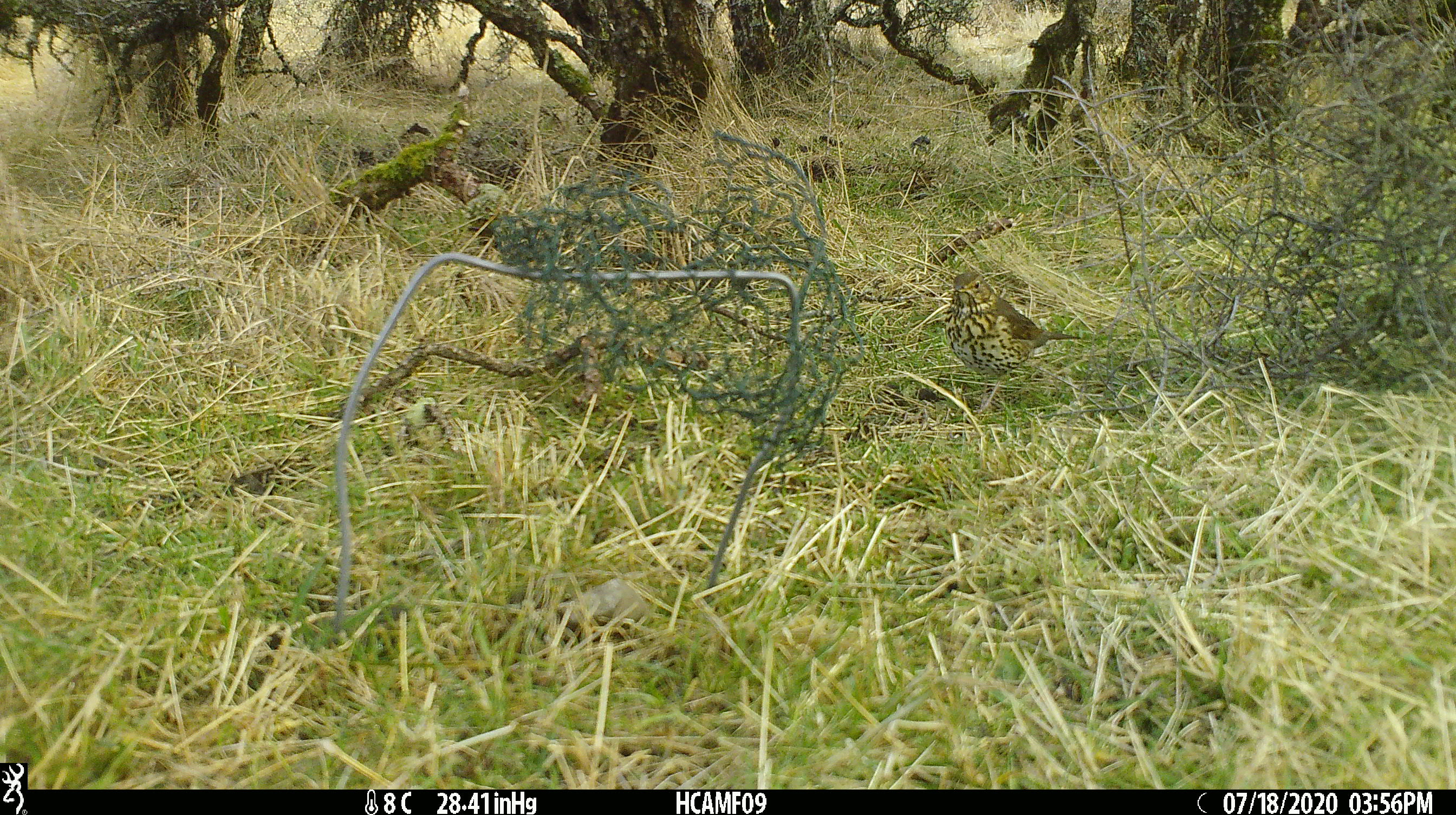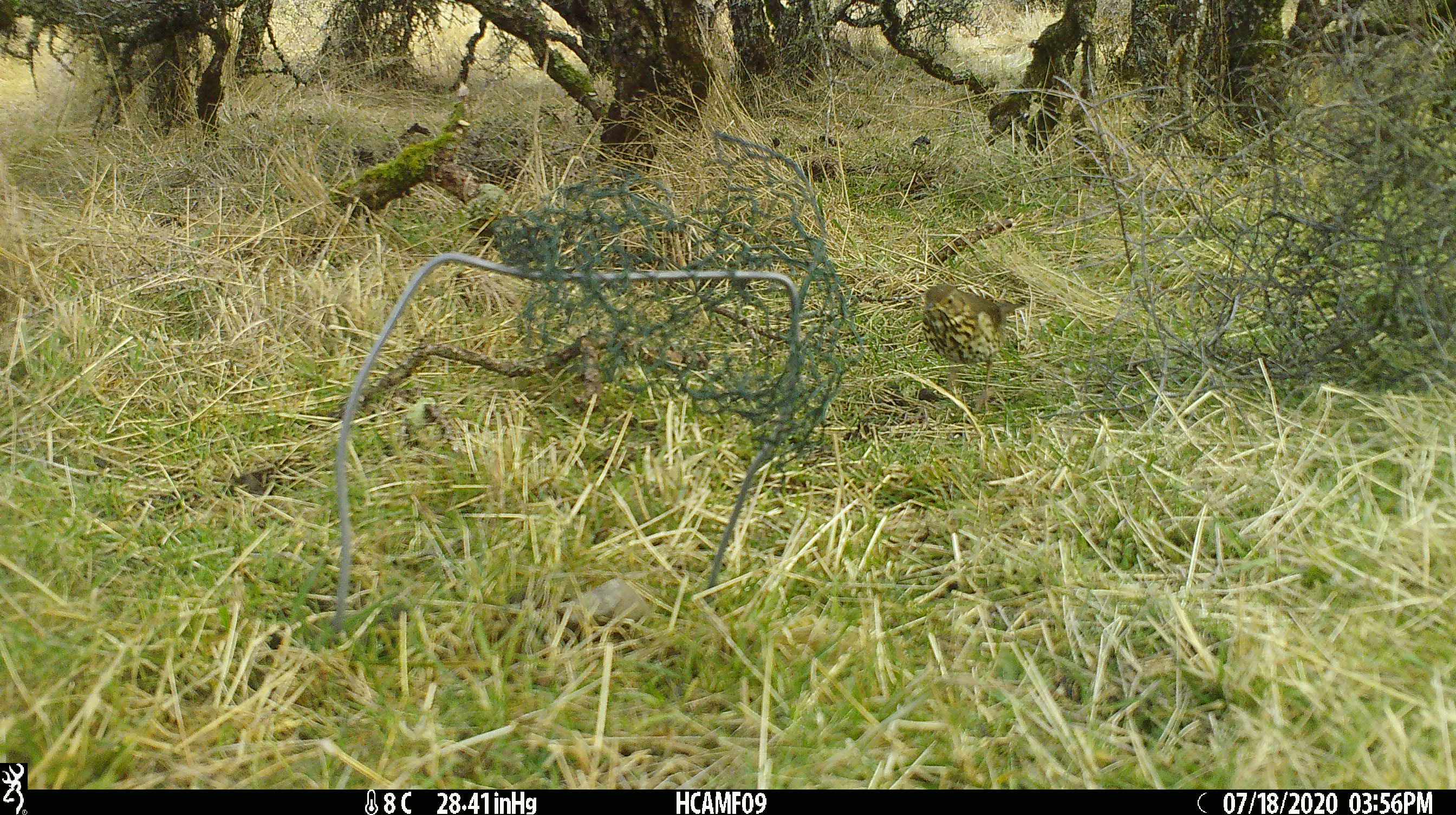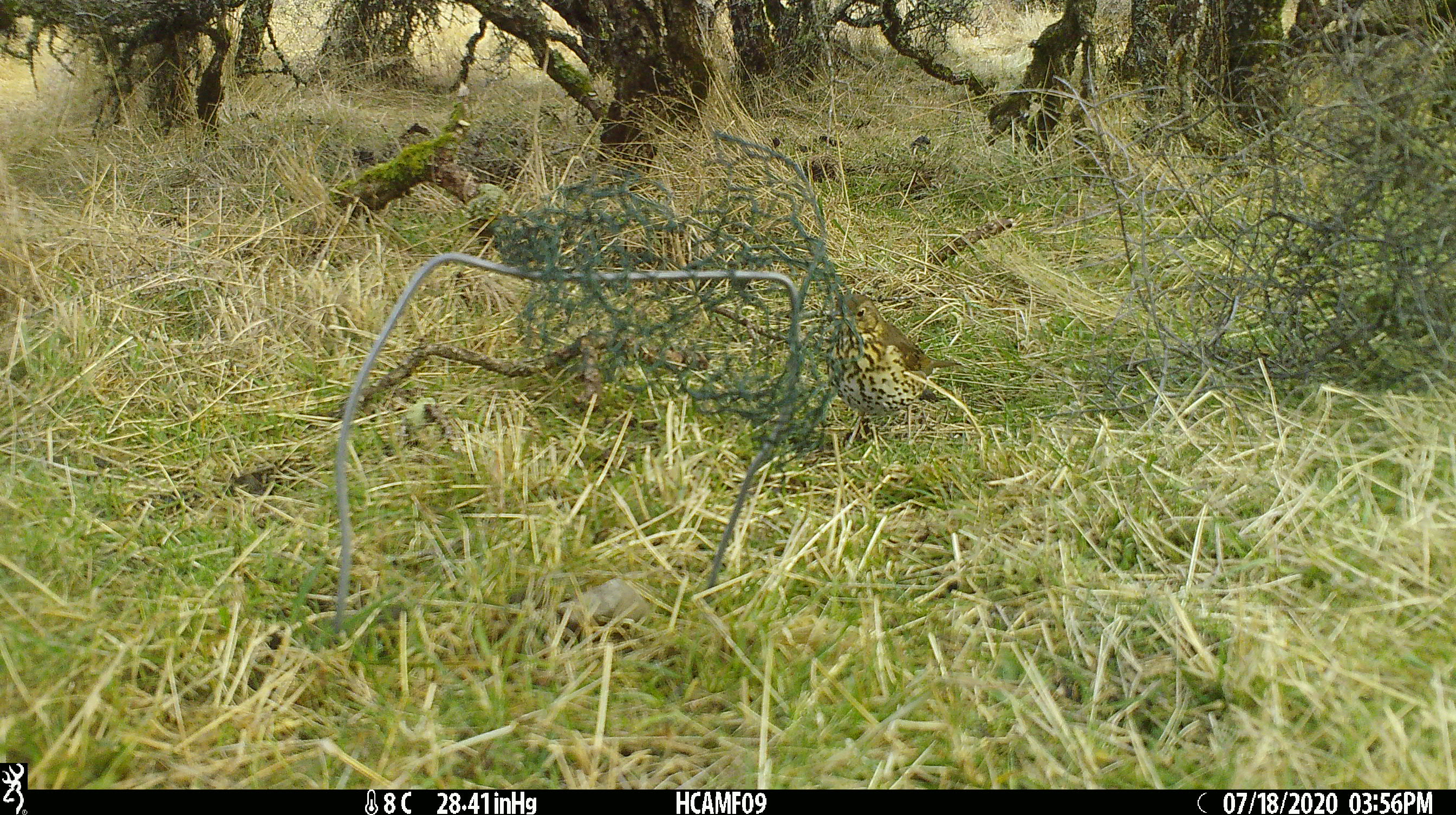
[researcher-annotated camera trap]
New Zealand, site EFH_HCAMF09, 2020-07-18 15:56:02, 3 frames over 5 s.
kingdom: Animalia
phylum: Chordata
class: Aves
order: Passeriformes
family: Turdidae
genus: Turdus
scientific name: Turdus philomelos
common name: song thrush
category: thrush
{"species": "thrush (song thrush) (Turdus philomelos)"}